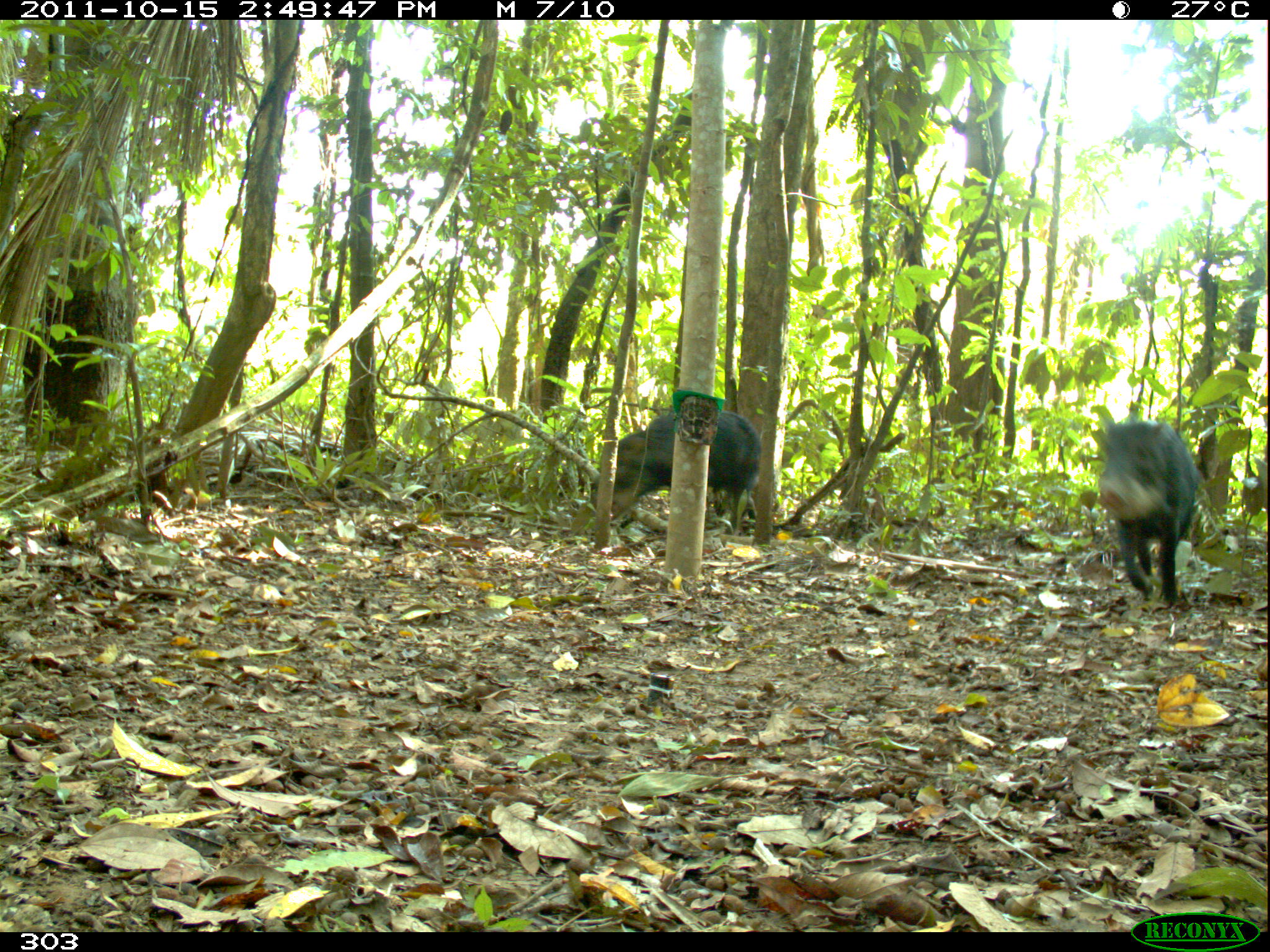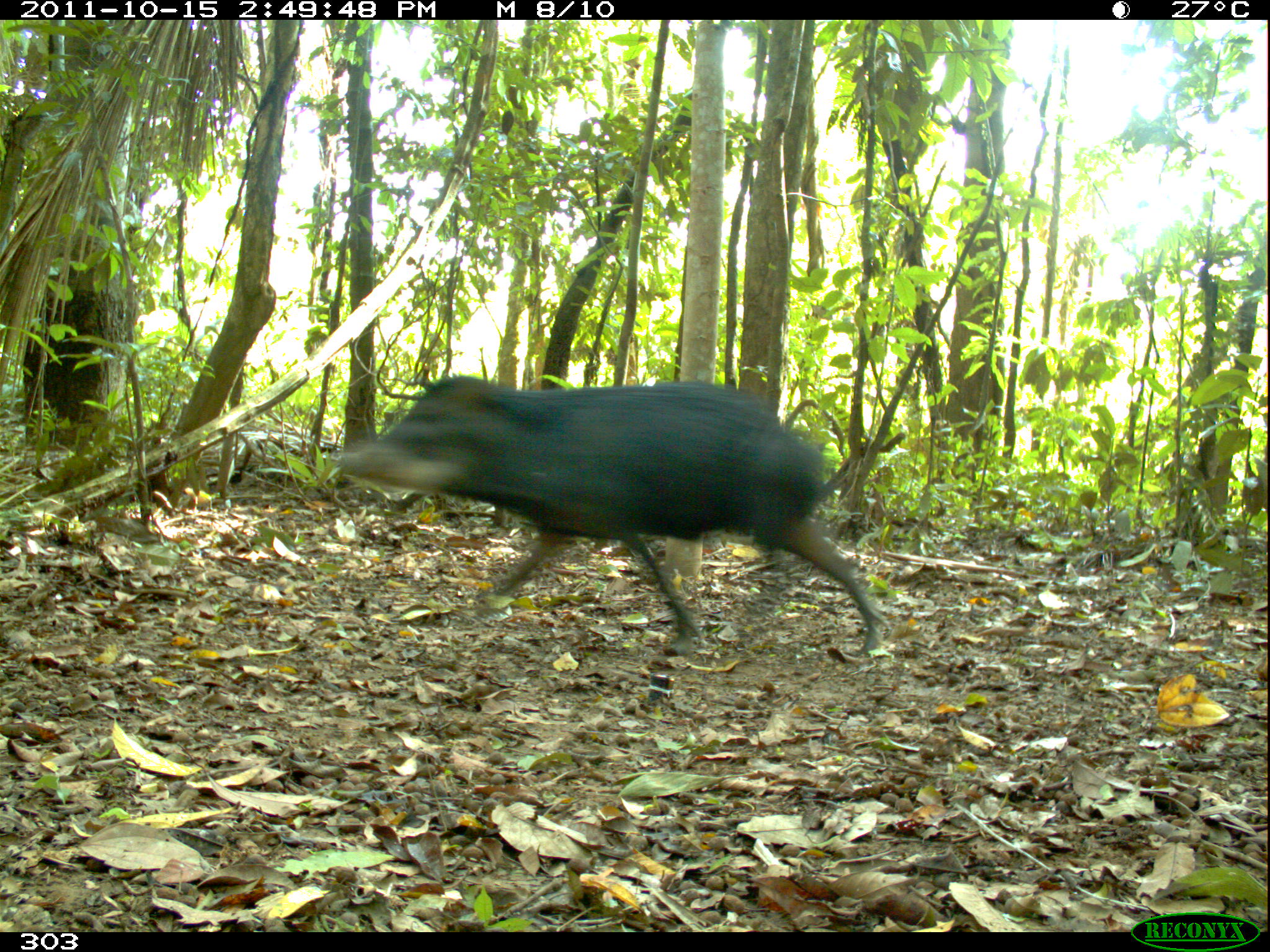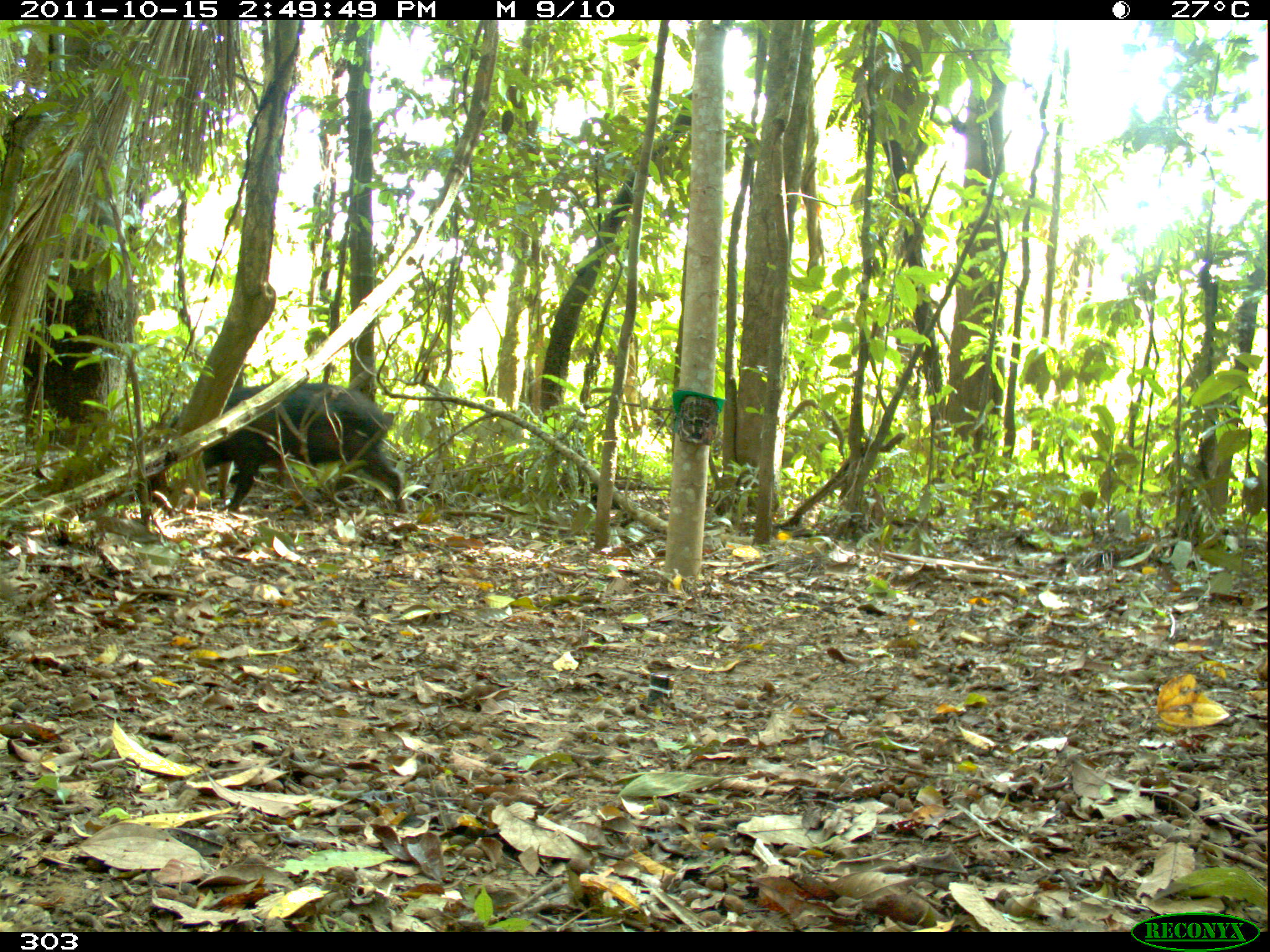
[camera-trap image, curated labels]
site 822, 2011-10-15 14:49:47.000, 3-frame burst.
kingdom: Animalia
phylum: Chordata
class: Mammalia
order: Artiodactyla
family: Tayassuidae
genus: Tayassu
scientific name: Tayassu pecari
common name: white-lipped peccary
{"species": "Tayassu pecari (white-lipped peccary)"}